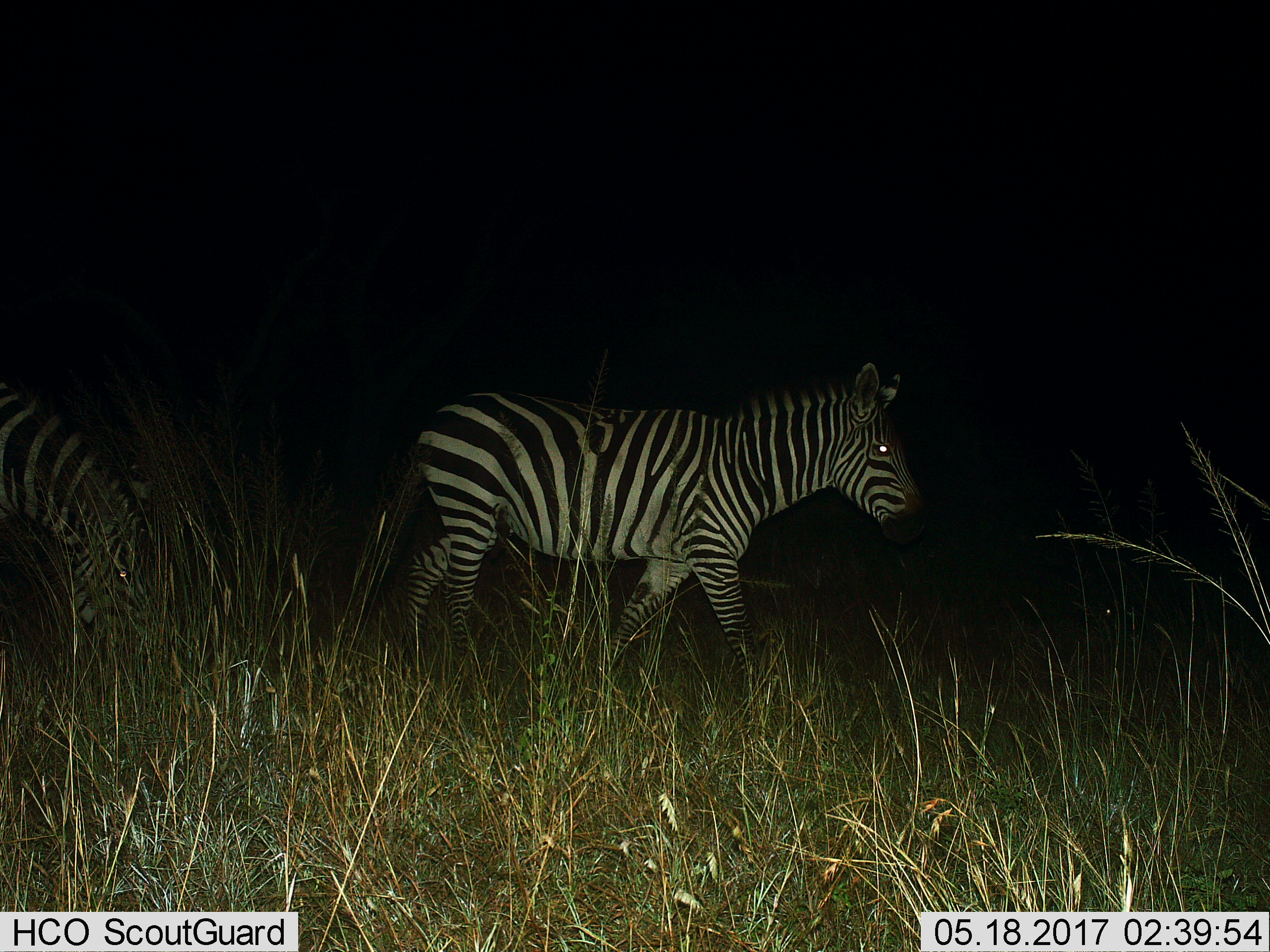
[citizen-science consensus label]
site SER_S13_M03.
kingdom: Animalia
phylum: Chordata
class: Mammalia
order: Perissodactyla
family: Equidae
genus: Equus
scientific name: Equus quagga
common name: plains zebra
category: zebraplains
Zebraplains (plains zebra) (Equus quagga), count 1. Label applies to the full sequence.